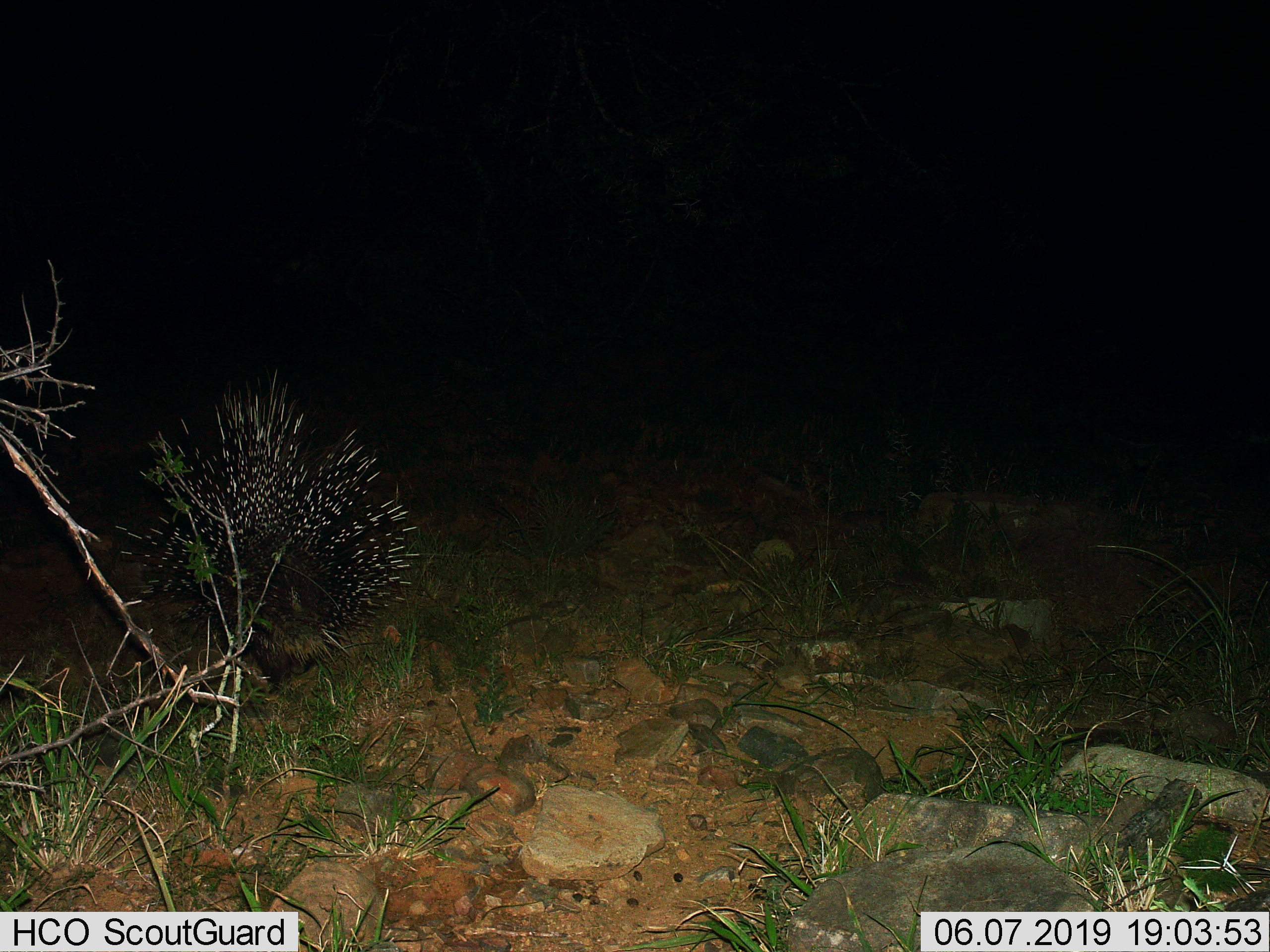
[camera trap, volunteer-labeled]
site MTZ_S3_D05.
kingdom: Animalia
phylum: Chordata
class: Mammalia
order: Rodentia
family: Hystricidae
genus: Hystrix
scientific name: Hystrix cristata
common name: crested porcupine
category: porcupine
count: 1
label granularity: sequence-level